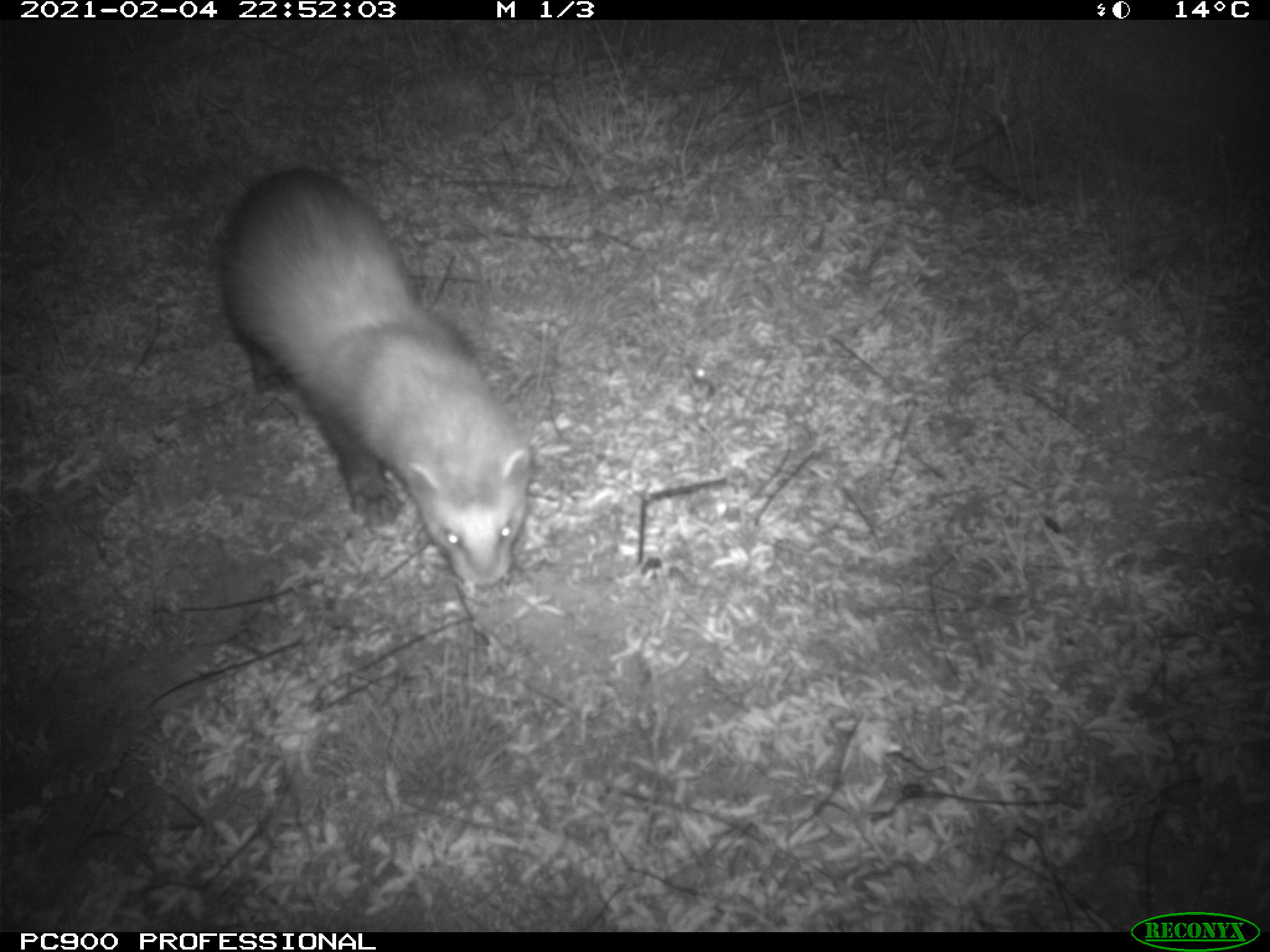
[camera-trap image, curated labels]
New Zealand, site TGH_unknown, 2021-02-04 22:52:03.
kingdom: Animalia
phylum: Chordata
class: Mammalia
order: Carnivora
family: Mustelidae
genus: Mustela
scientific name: Mustela furo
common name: ferret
Ferret (Mustela furo).